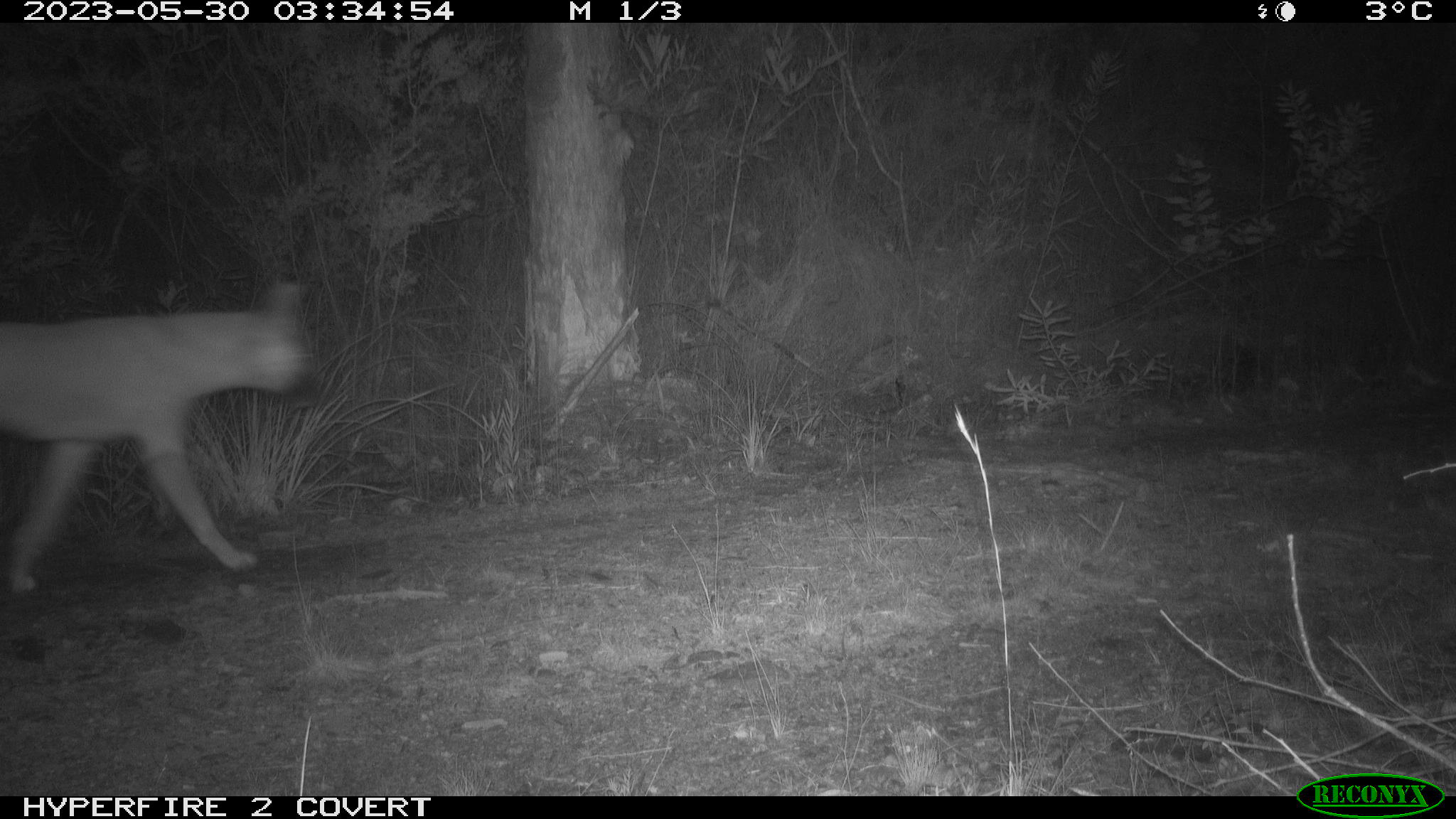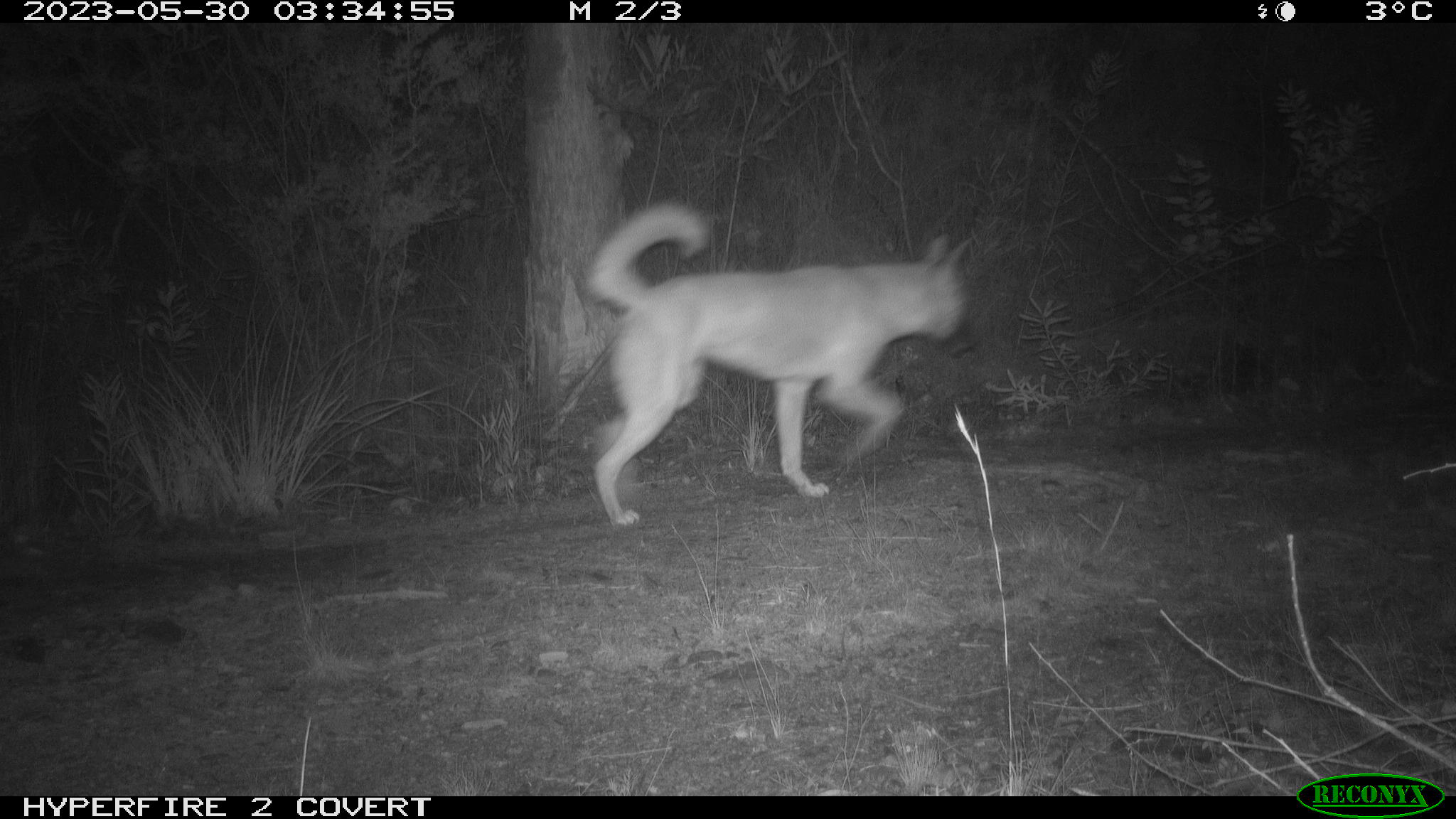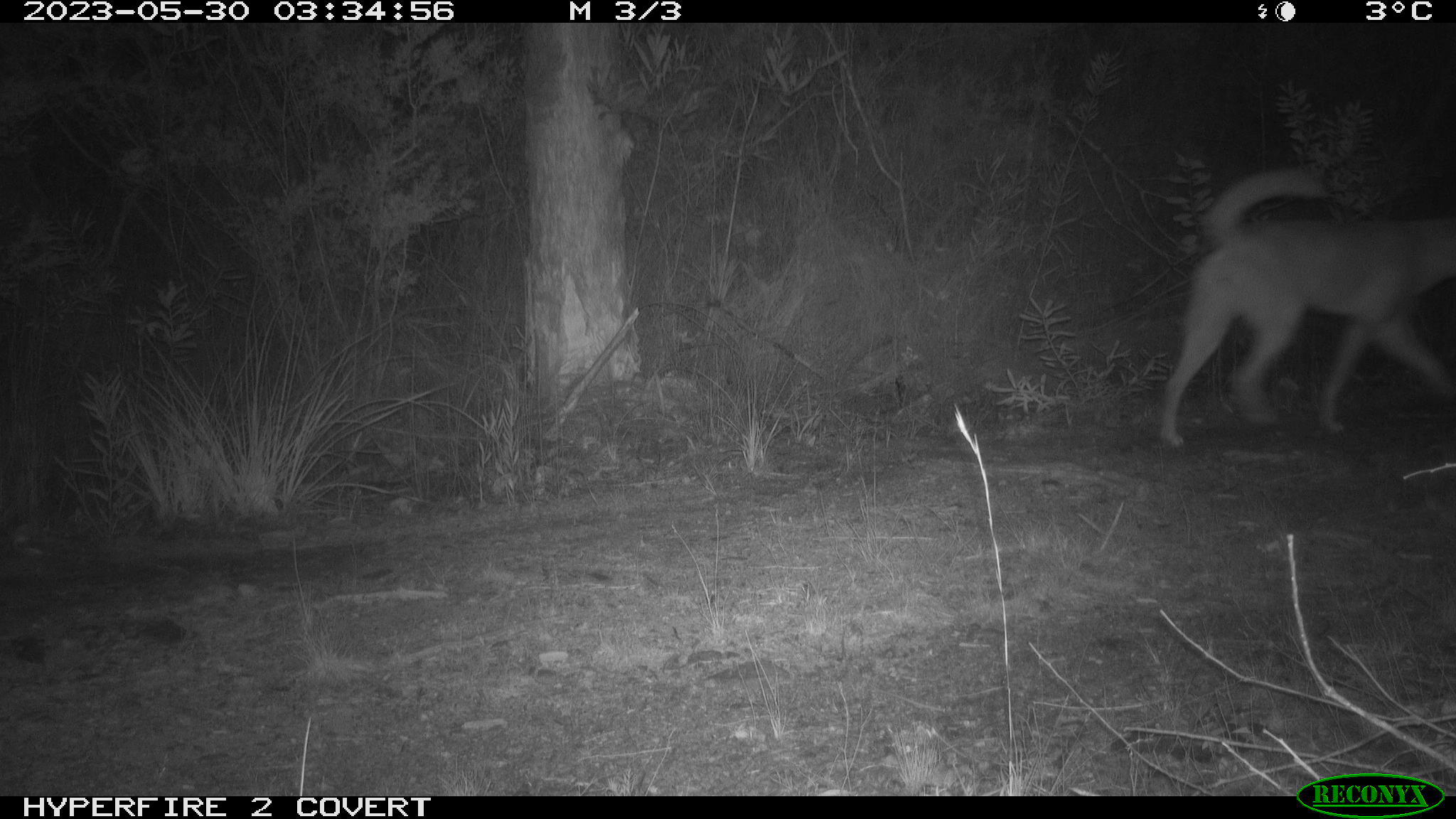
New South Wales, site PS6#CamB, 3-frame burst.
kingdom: Animalia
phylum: Chordata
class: Mammalia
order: Carnivora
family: Canidae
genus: Canis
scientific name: Canis familiaris dingo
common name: dingo